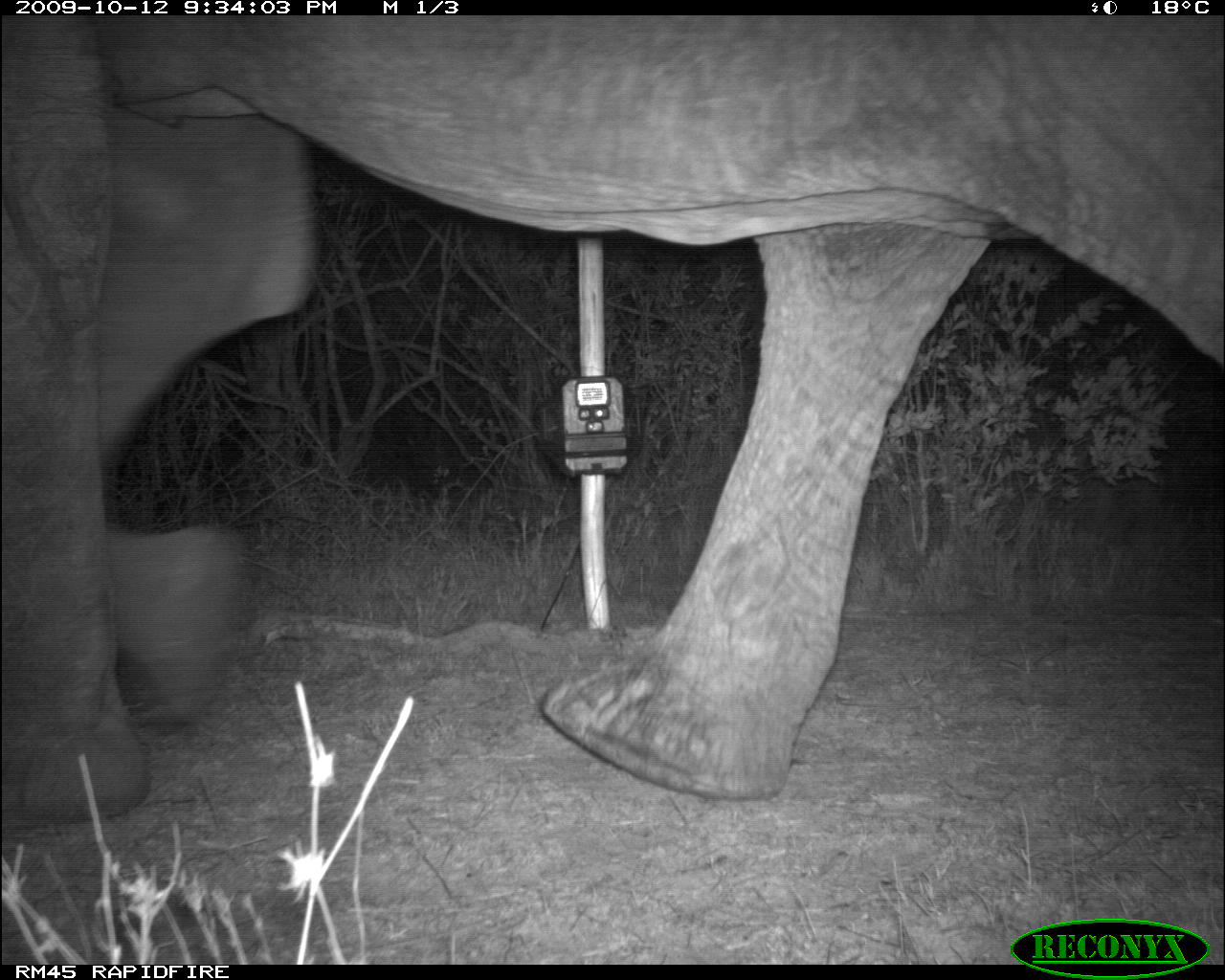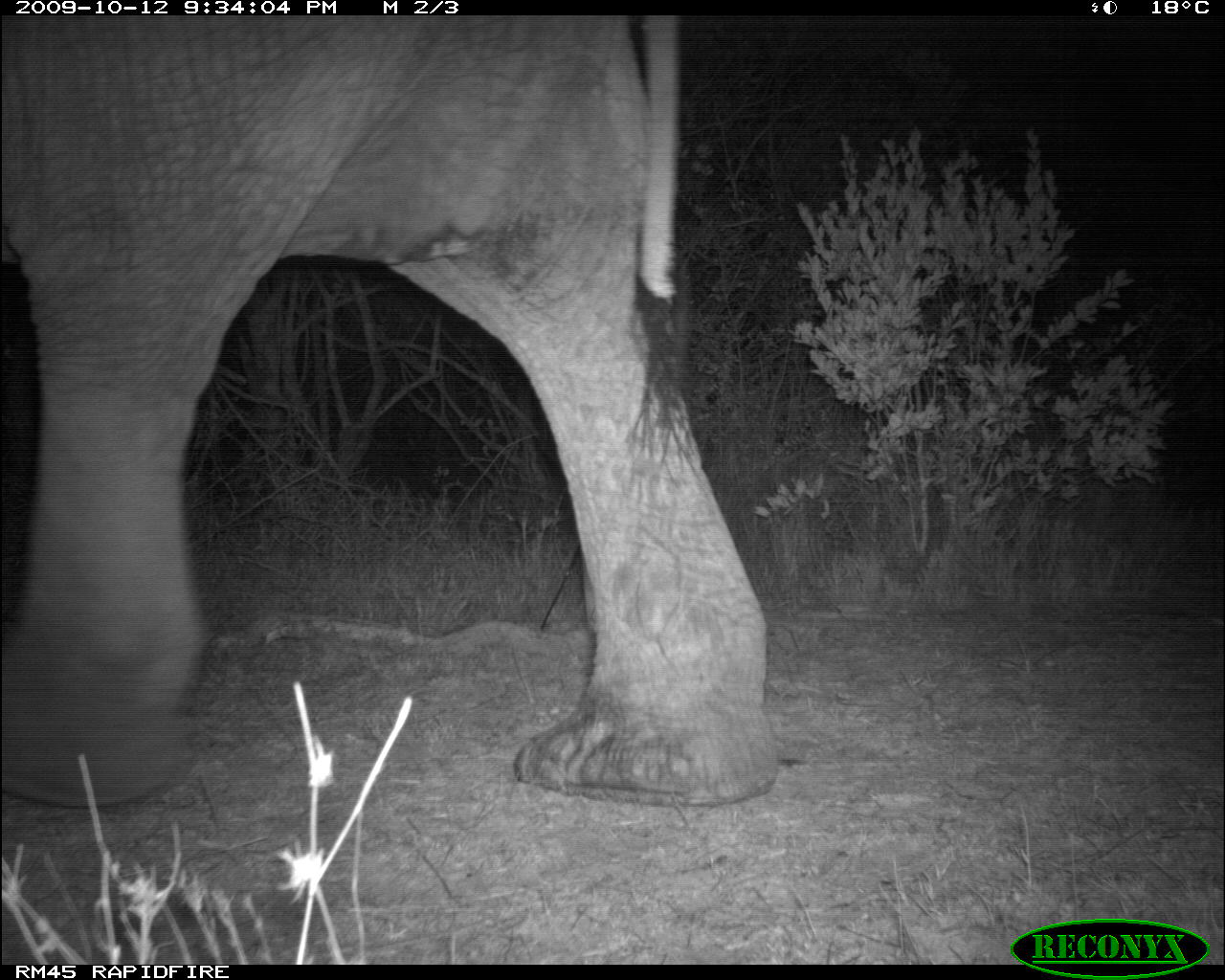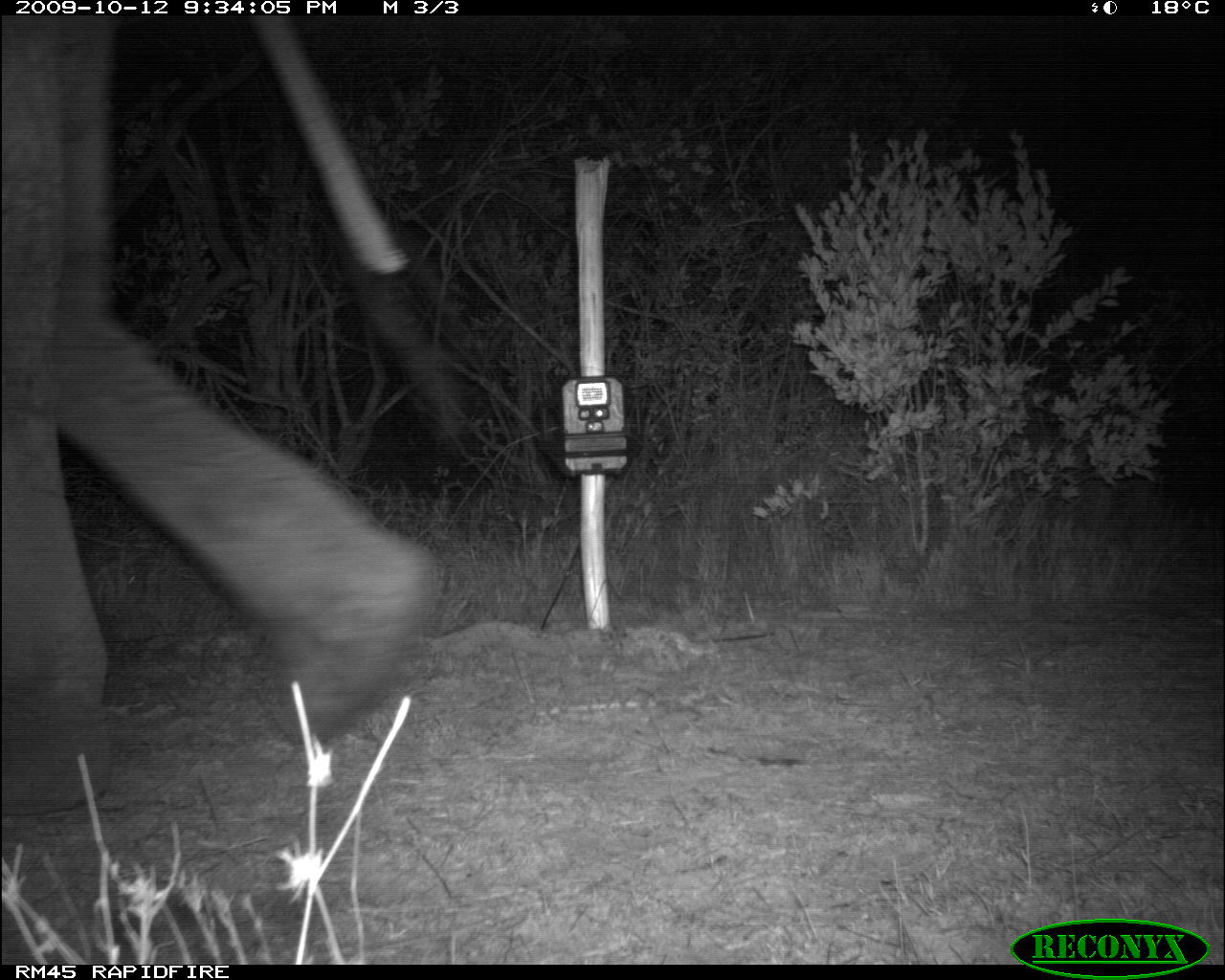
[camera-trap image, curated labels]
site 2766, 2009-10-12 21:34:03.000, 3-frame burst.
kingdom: Animalia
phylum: Chordata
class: Mammalia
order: Proboscidea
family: Elephantidae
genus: Loxodonta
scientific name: Loxodonta africana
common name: african bush elephant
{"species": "Loxodonta africana (african bush elephant)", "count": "1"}